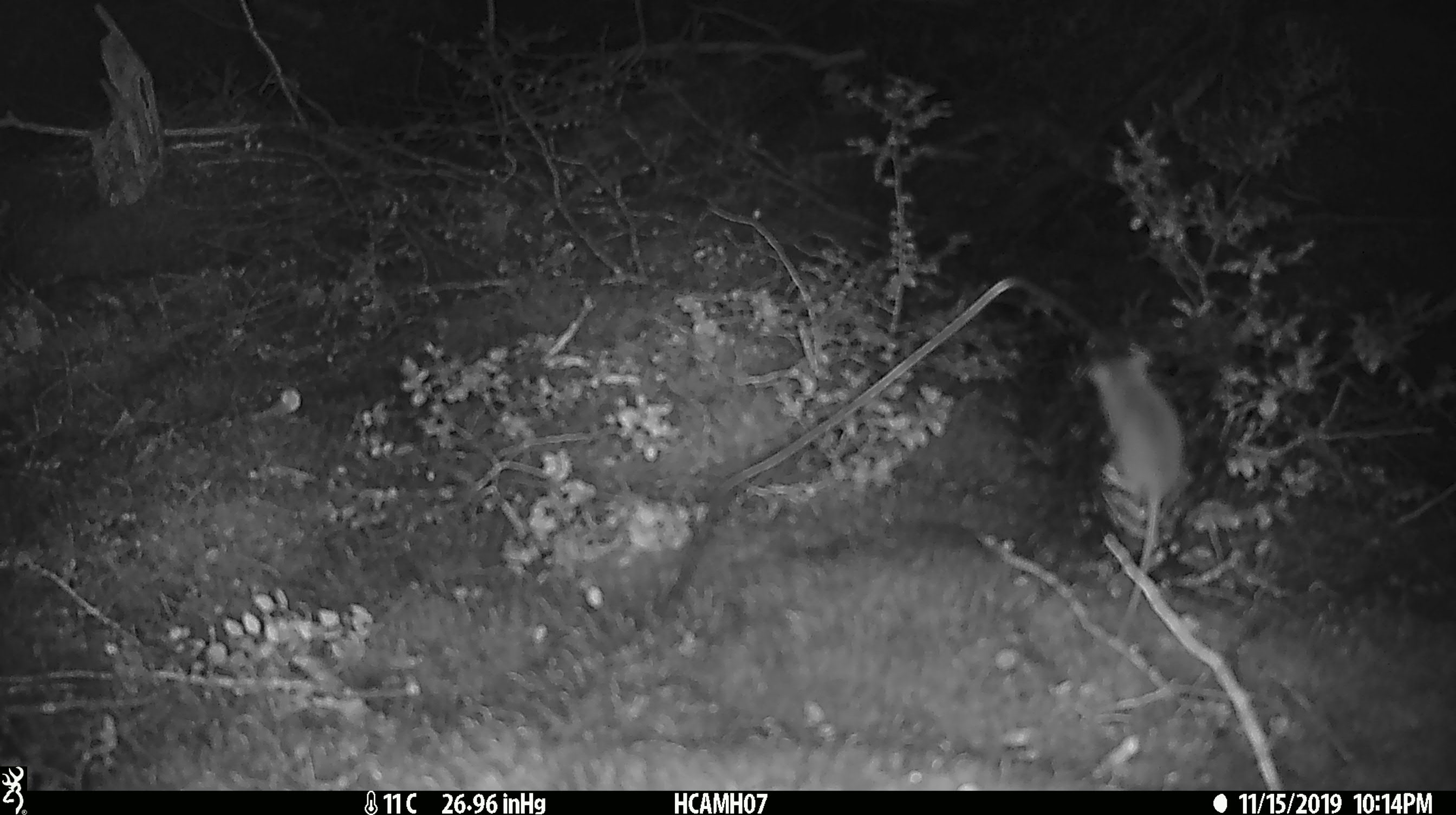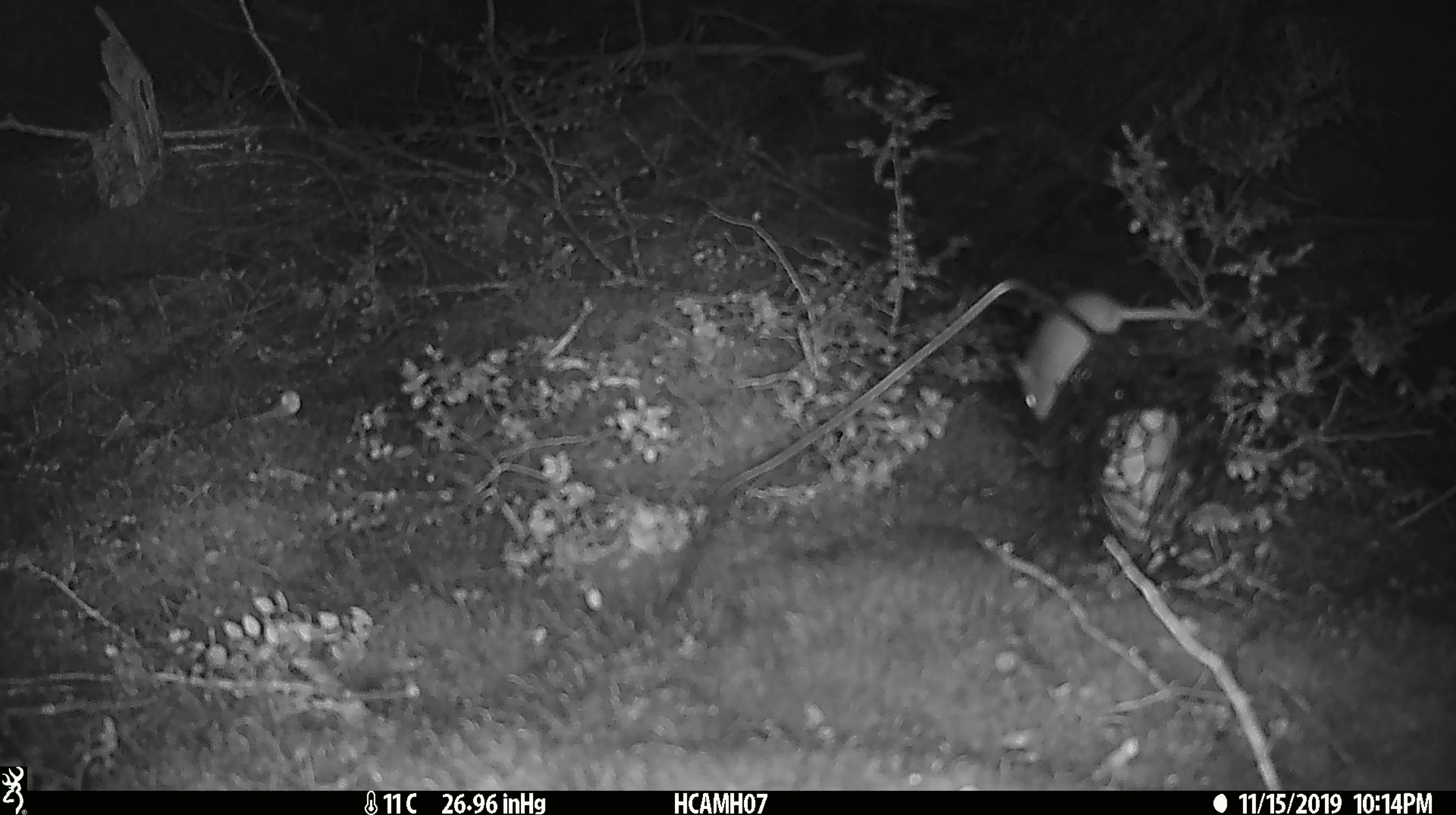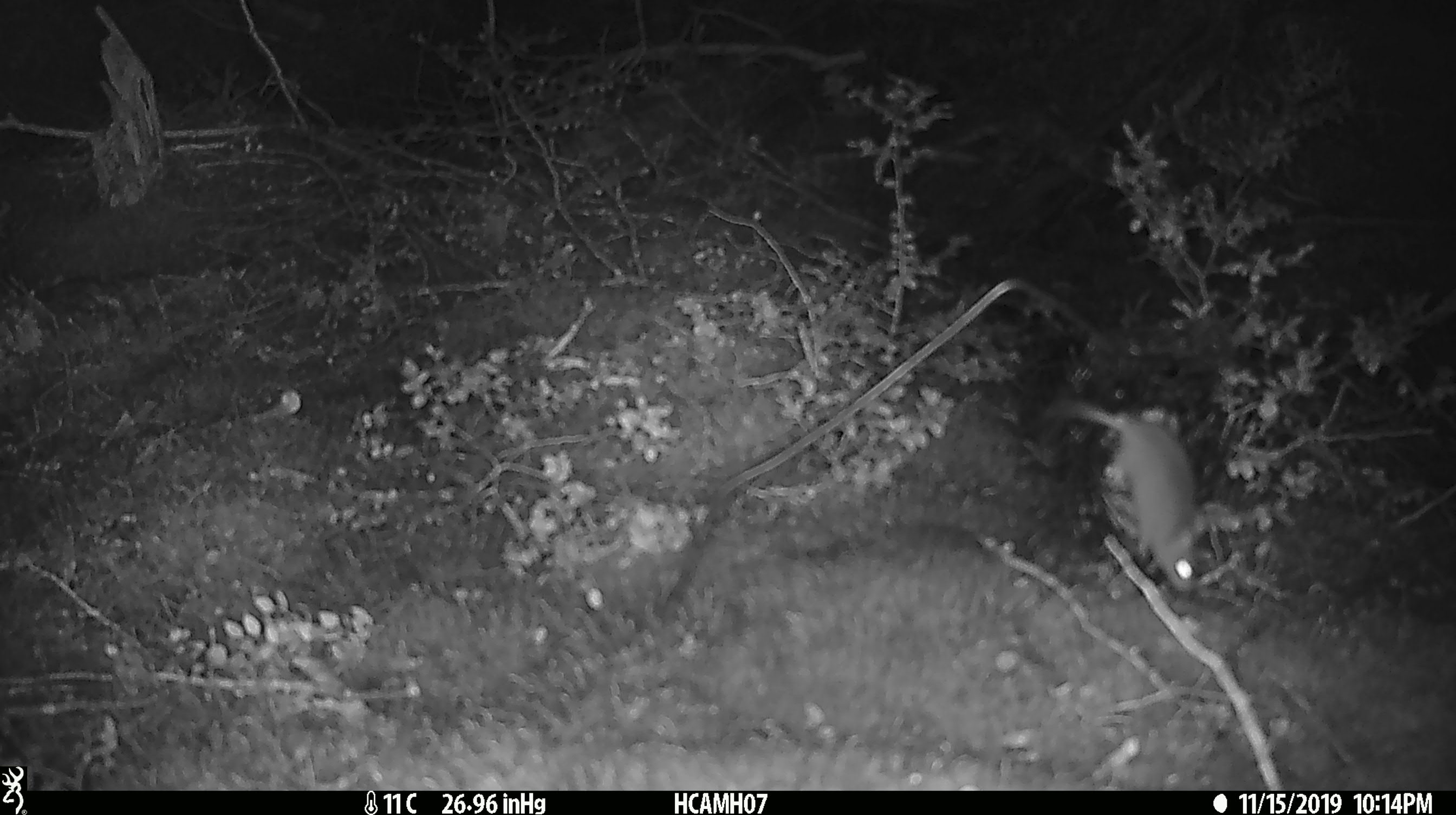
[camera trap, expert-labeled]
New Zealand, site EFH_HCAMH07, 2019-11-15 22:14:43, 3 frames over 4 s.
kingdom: Animalia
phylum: Chordata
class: Mammalia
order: Rodentia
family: Muridae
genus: Mus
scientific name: Mus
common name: mouse